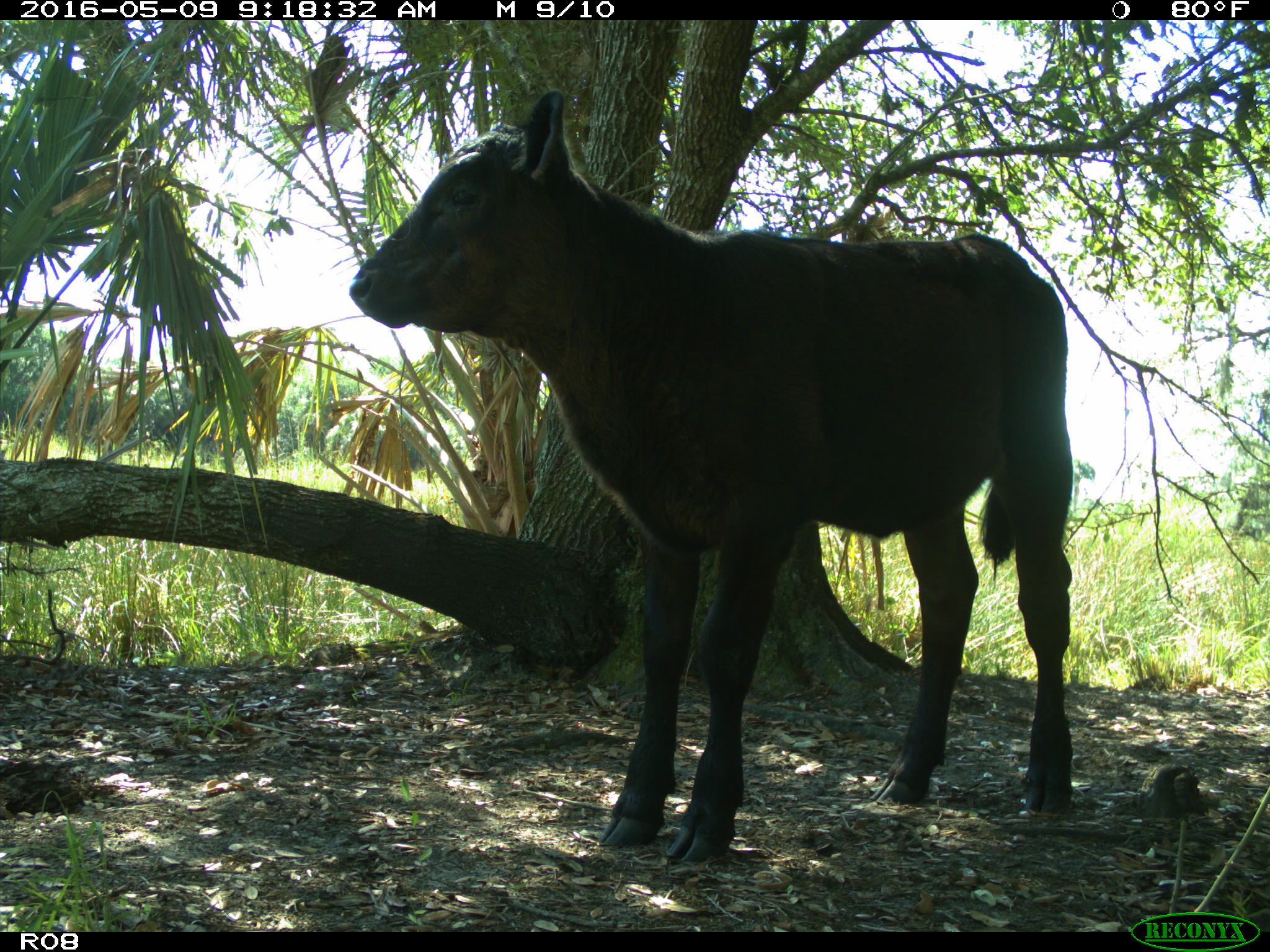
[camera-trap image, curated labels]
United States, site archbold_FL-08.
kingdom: Animalia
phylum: Chordata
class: Mammalia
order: Artiodactyla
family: Bovidae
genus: Bos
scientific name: Bos taurus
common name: domestic cow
Bos taurus (domestic cow).